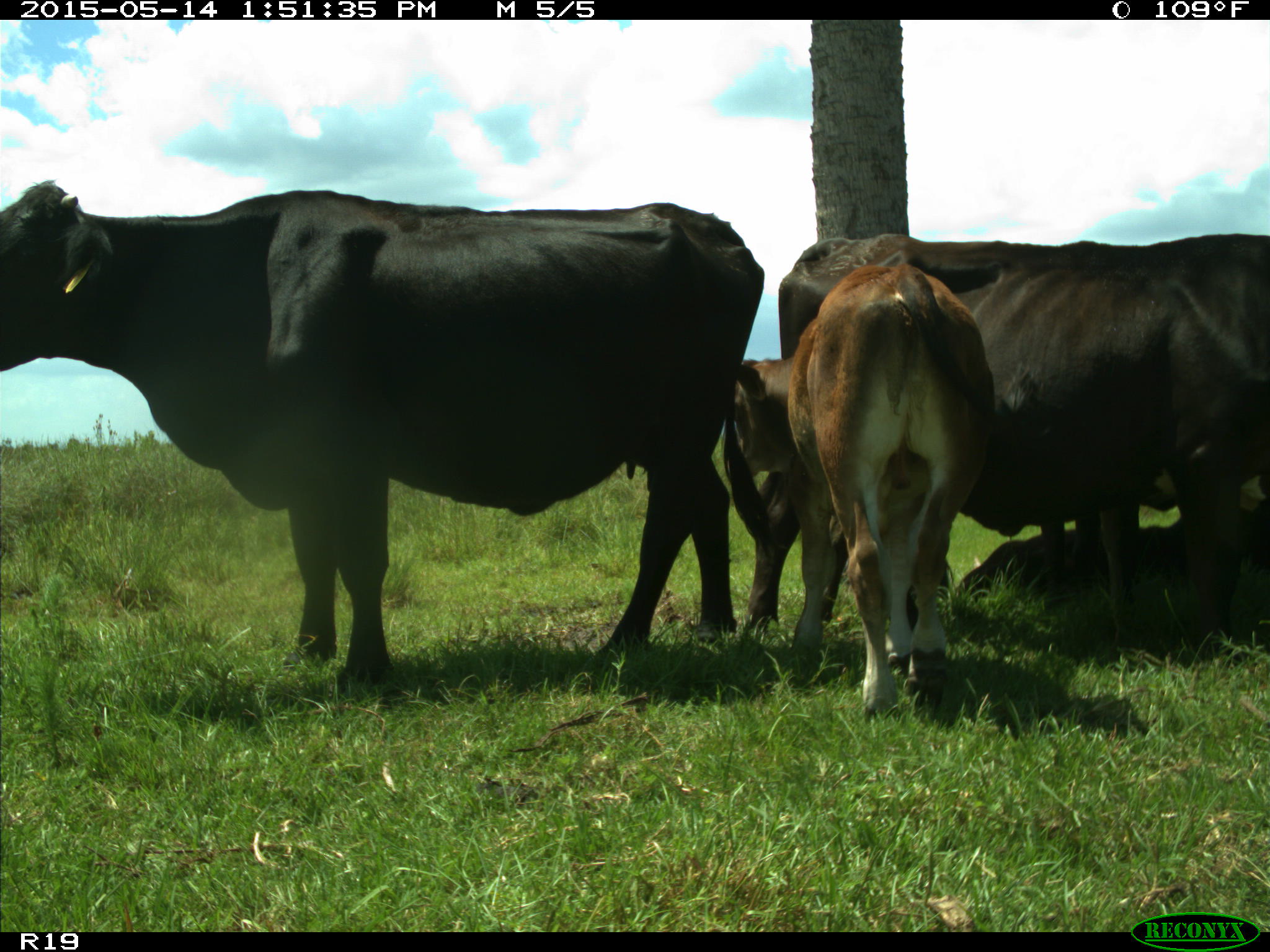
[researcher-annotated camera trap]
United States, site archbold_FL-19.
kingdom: Animalia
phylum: Chordata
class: Mammalia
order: Artiodactyla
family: Bovidae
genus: Bos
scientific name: Bos taurus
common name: domestic cow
Bos taurus (domestic cow).